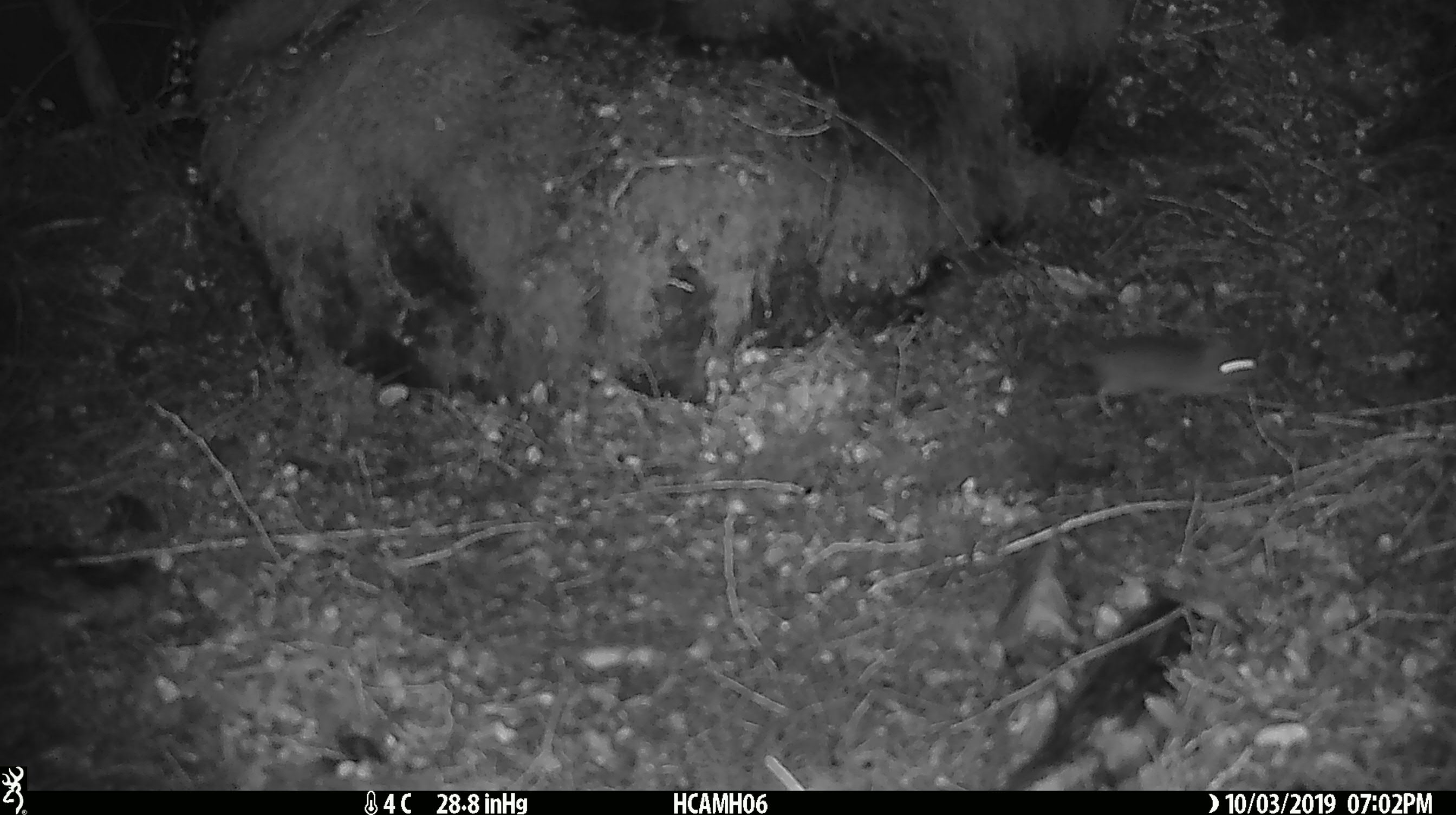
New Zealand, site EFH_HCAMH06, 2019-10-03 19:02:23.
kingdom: Animalia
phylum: Chordata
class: Mammalia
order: Rodentia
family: Muridae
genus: Mus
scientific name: Mus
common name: mouse